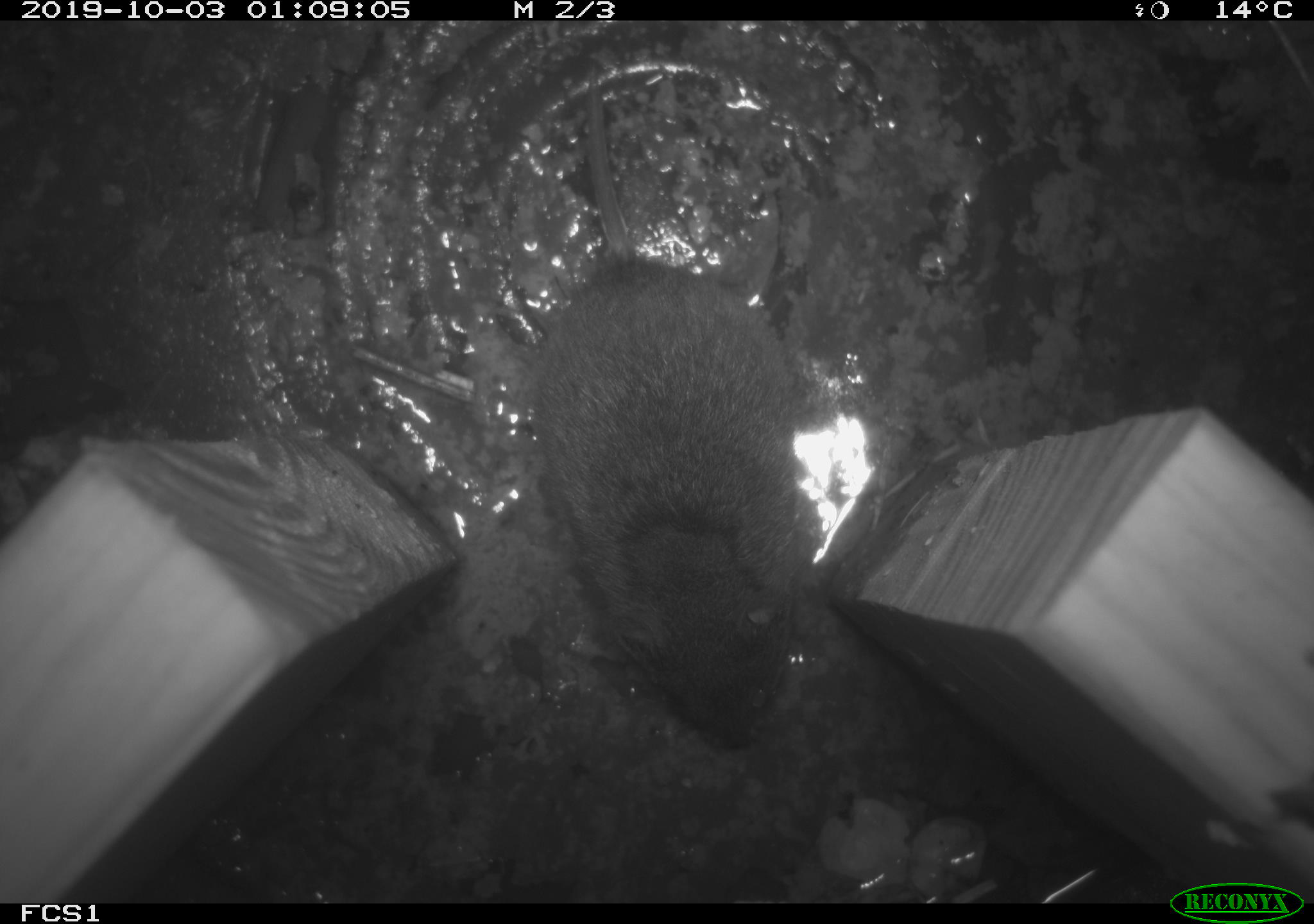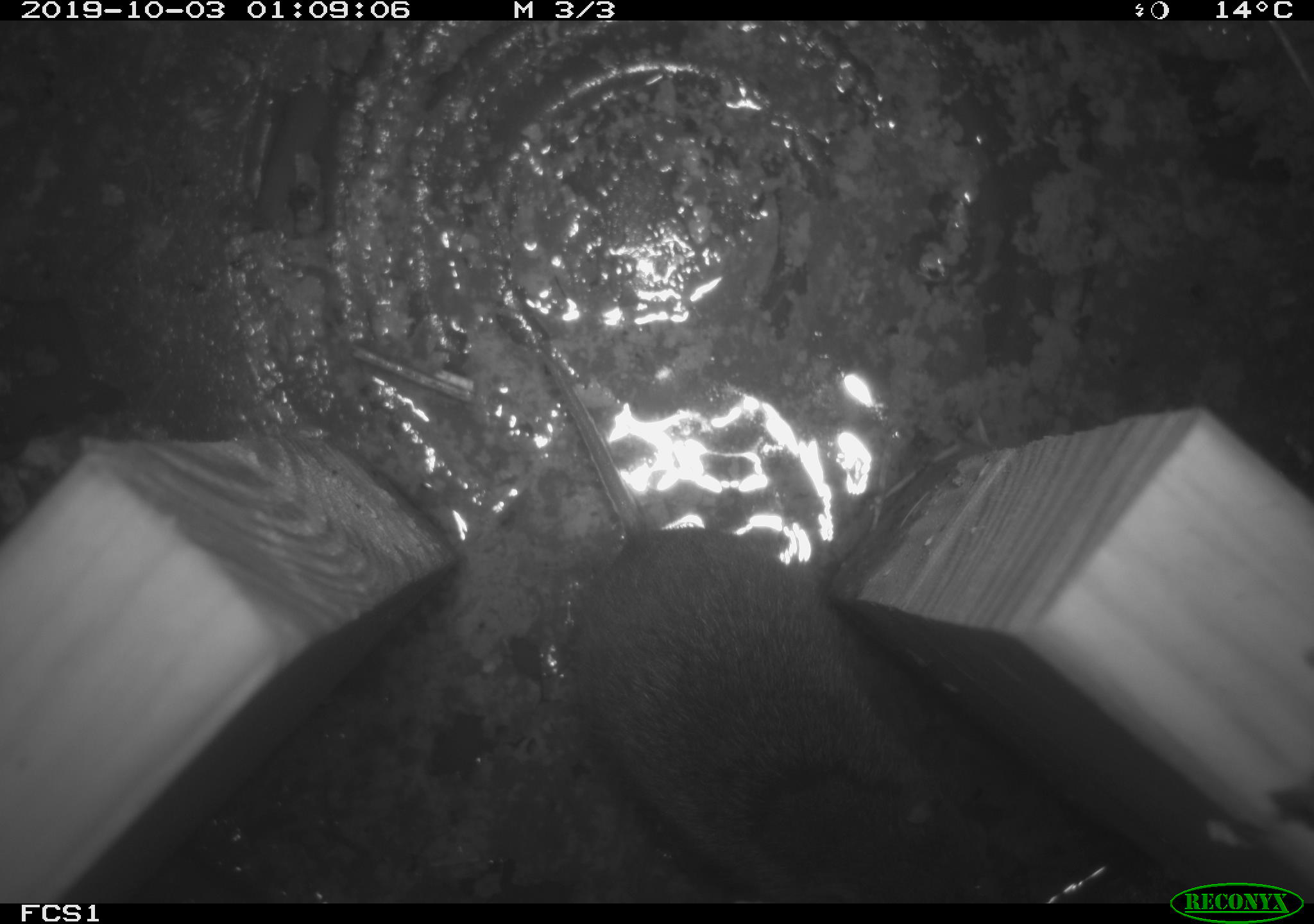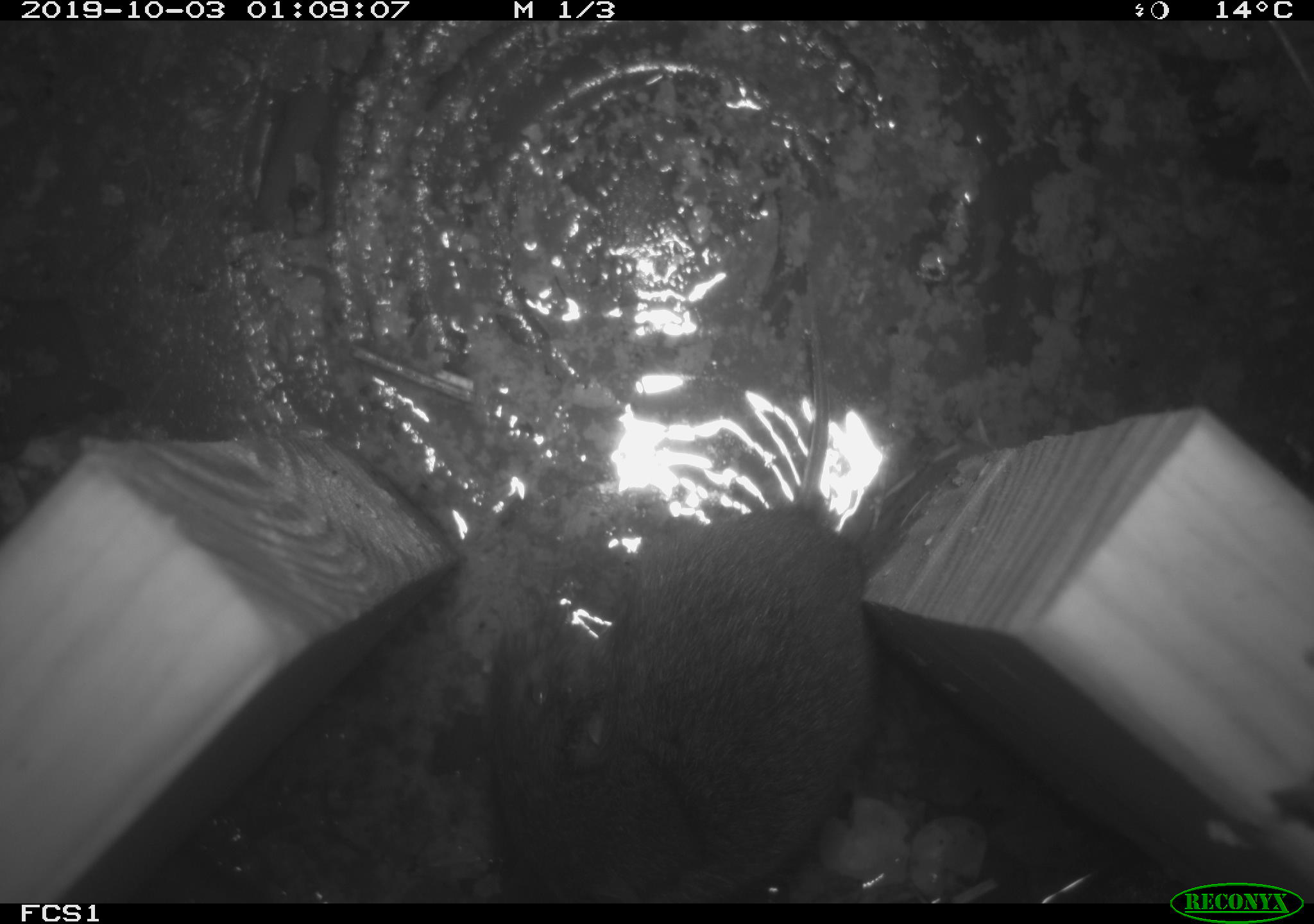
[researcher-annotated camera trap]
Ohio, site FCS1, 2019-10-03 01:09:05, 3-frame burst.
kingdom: Animalia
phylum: Chordata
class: Mammalia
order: Rodentia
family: Cricetidae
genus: Microtus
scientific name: Microtus pennsylvanicus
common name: meadow vole